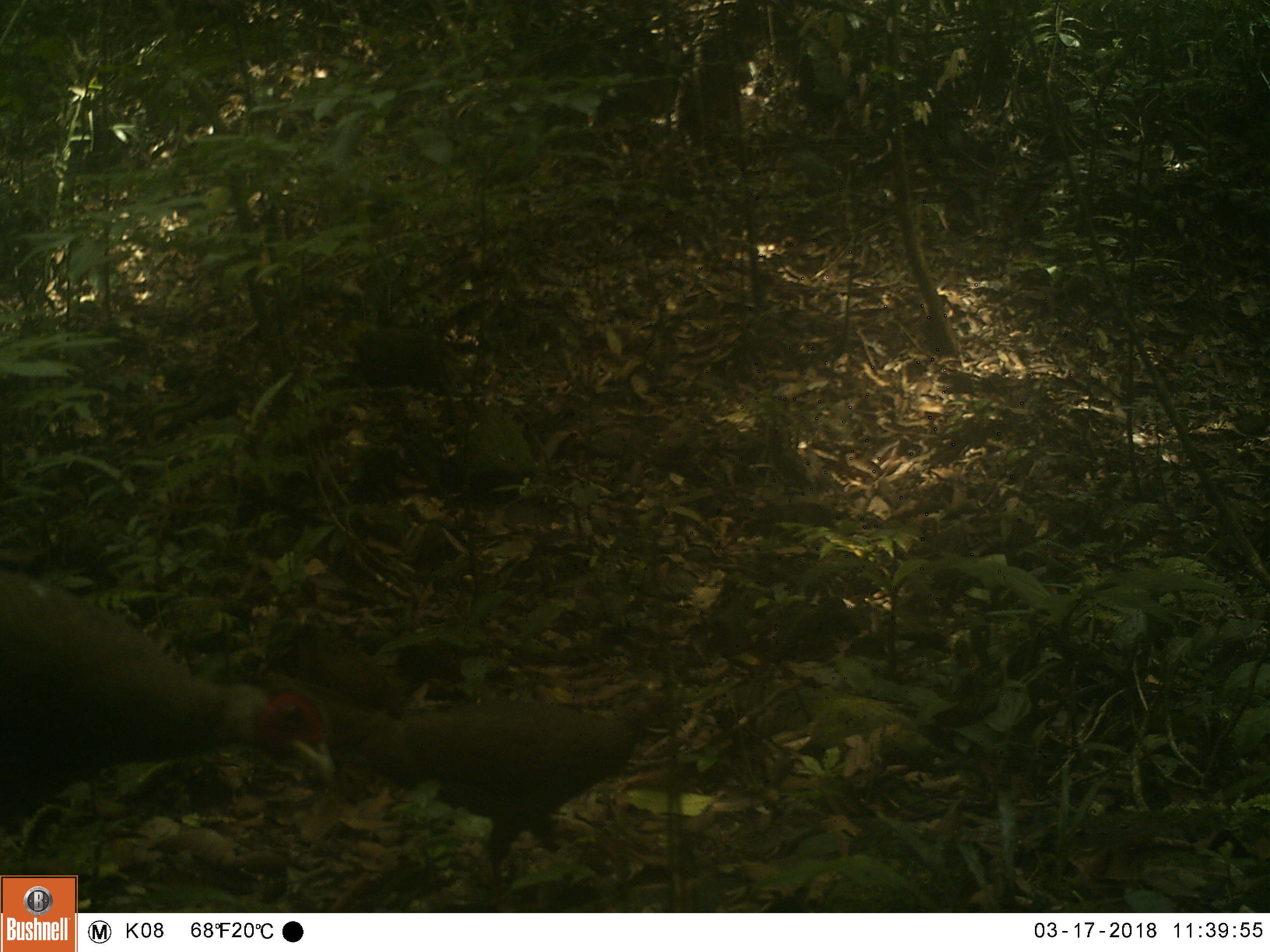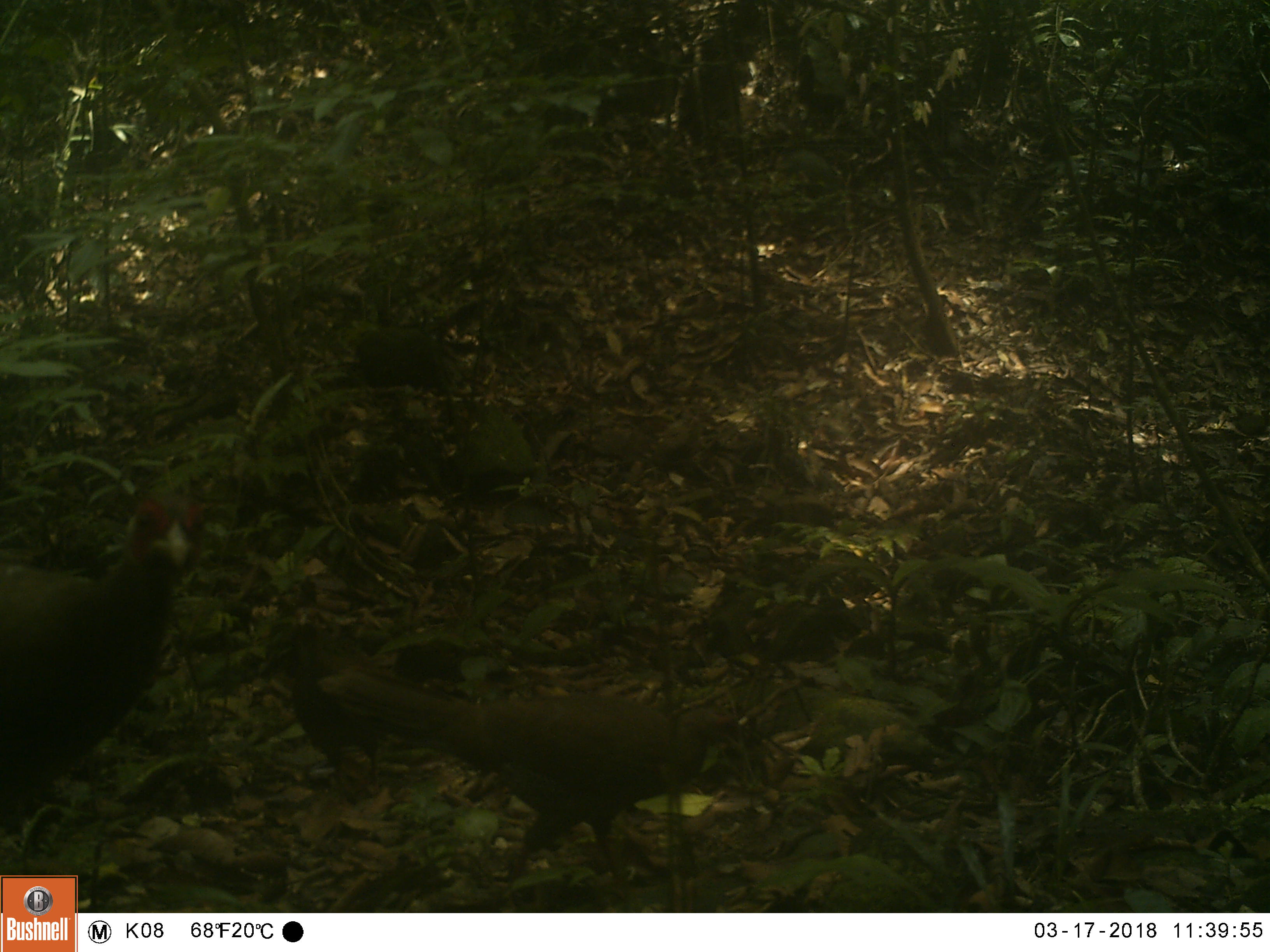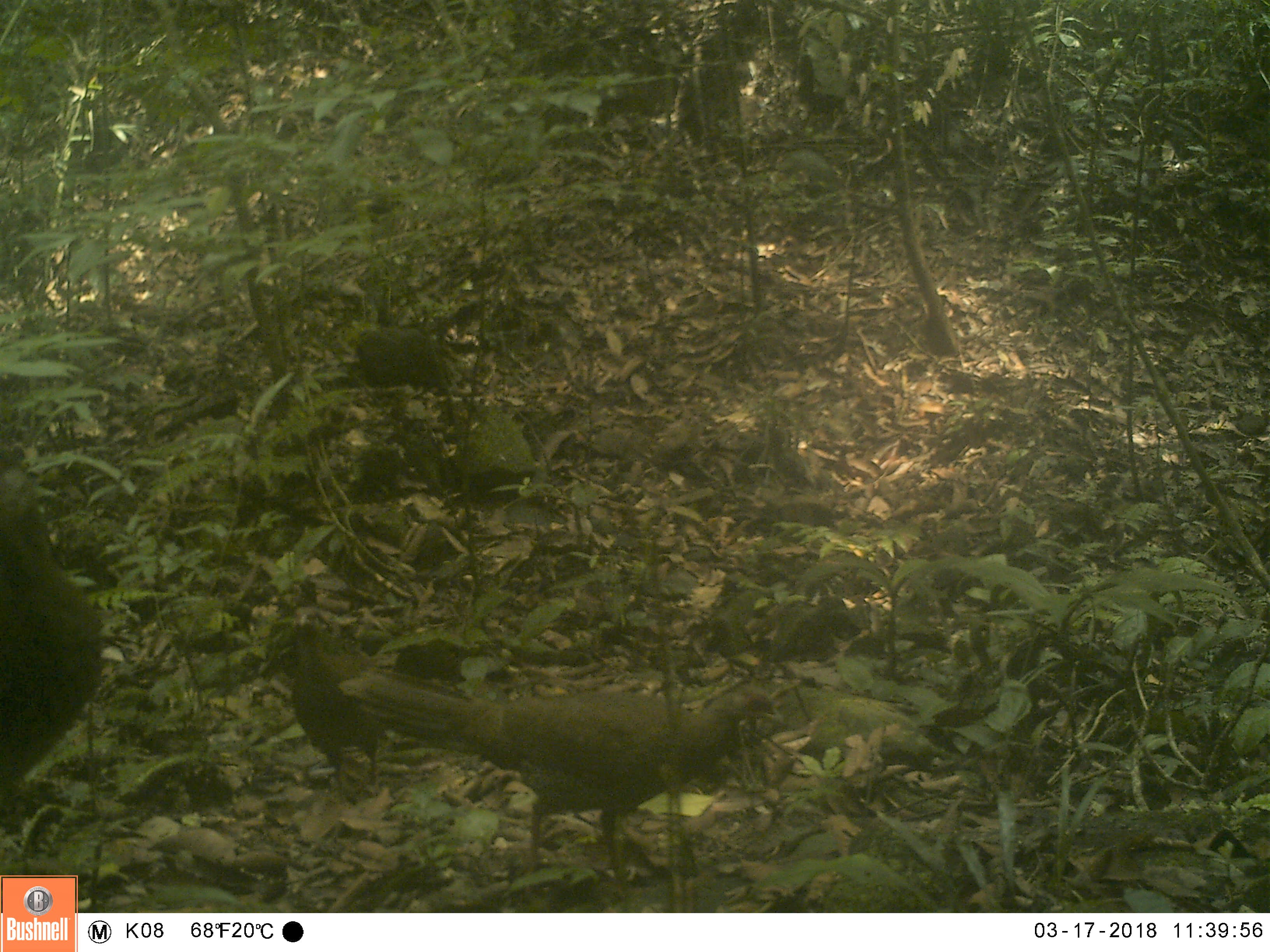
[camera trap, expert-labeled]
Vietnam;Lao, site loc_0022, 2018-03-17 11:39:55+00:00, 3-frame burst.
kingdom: Animalia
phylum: Chordata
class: Aves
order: Galliformes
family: Phasianidae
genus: Lophura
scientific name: Lophura nycthemera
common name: silver pheasant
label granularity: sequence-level